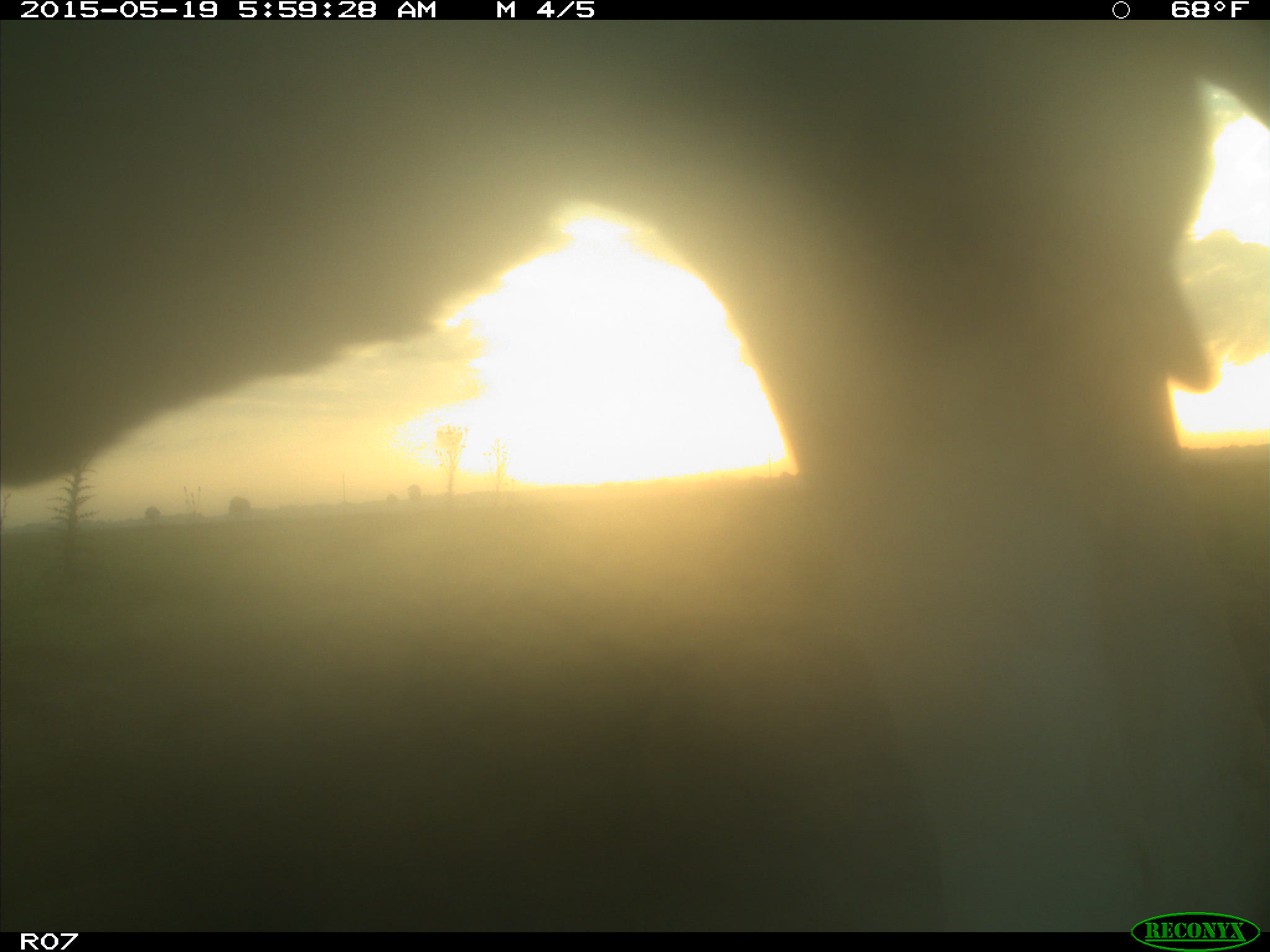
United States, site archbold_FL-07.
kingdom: Animalia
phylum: Chordata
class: Mammalia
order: Artiodactyla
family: Bovidae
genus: Bos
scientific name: Bos taurus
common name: domestic cow